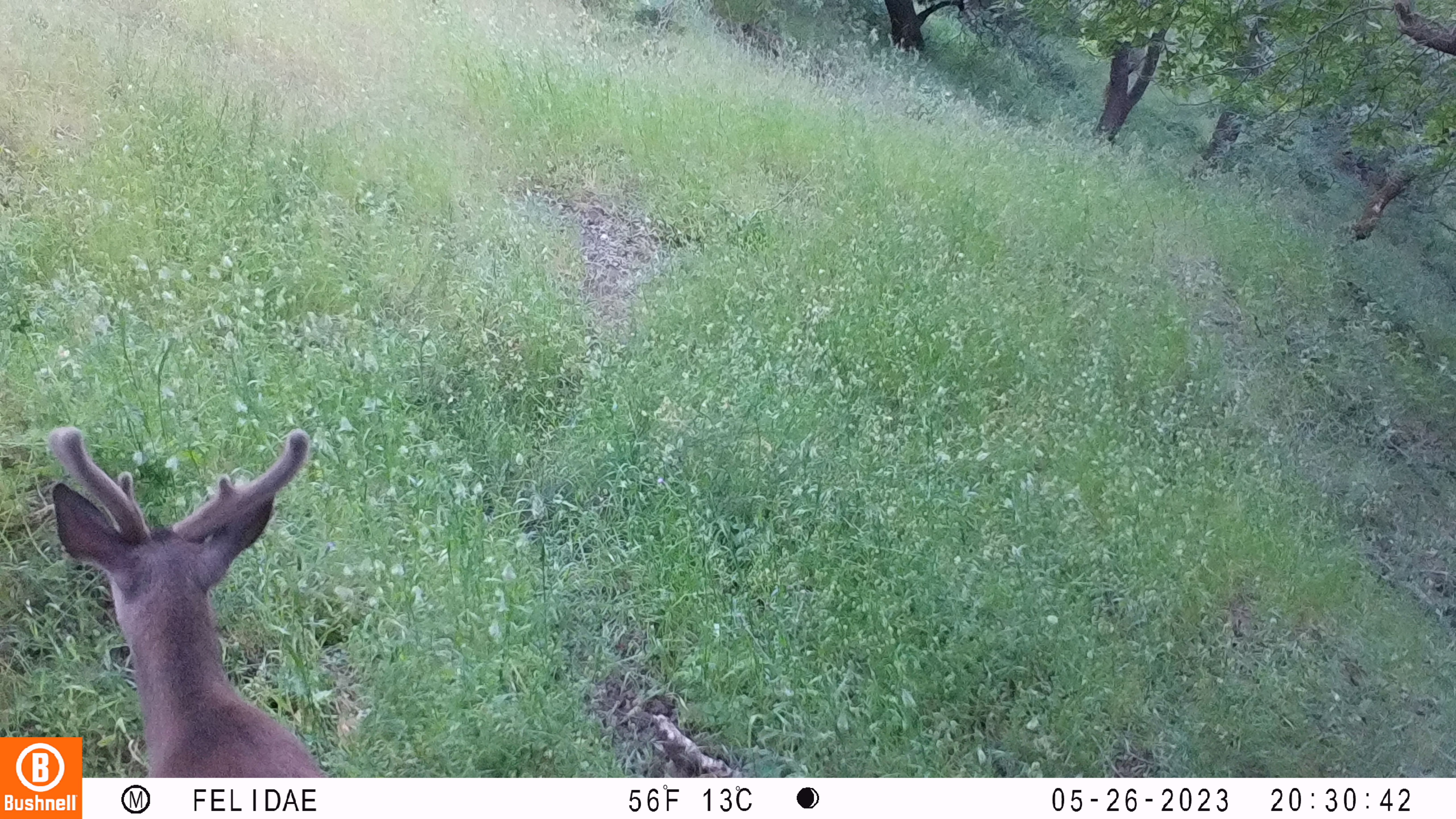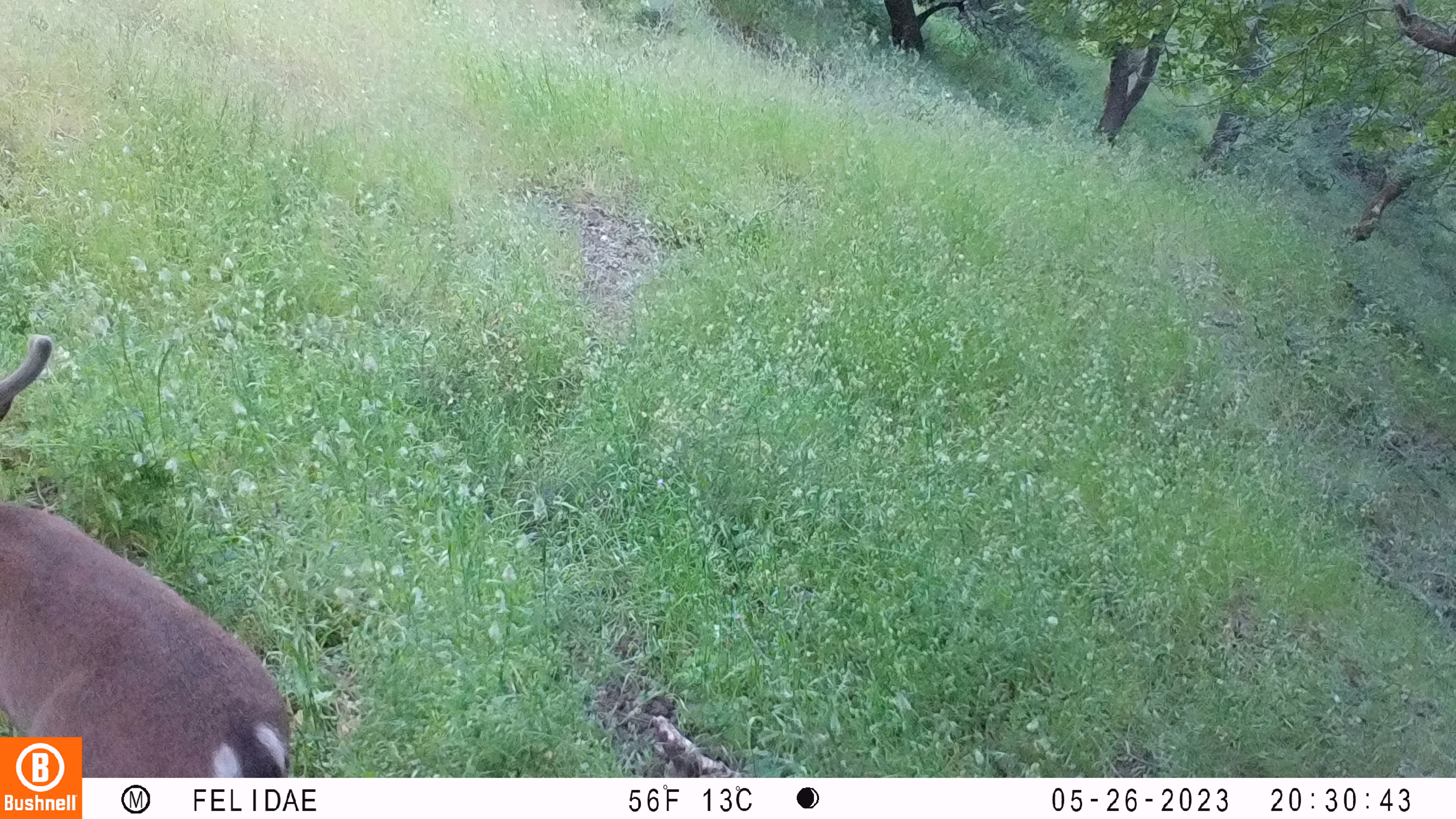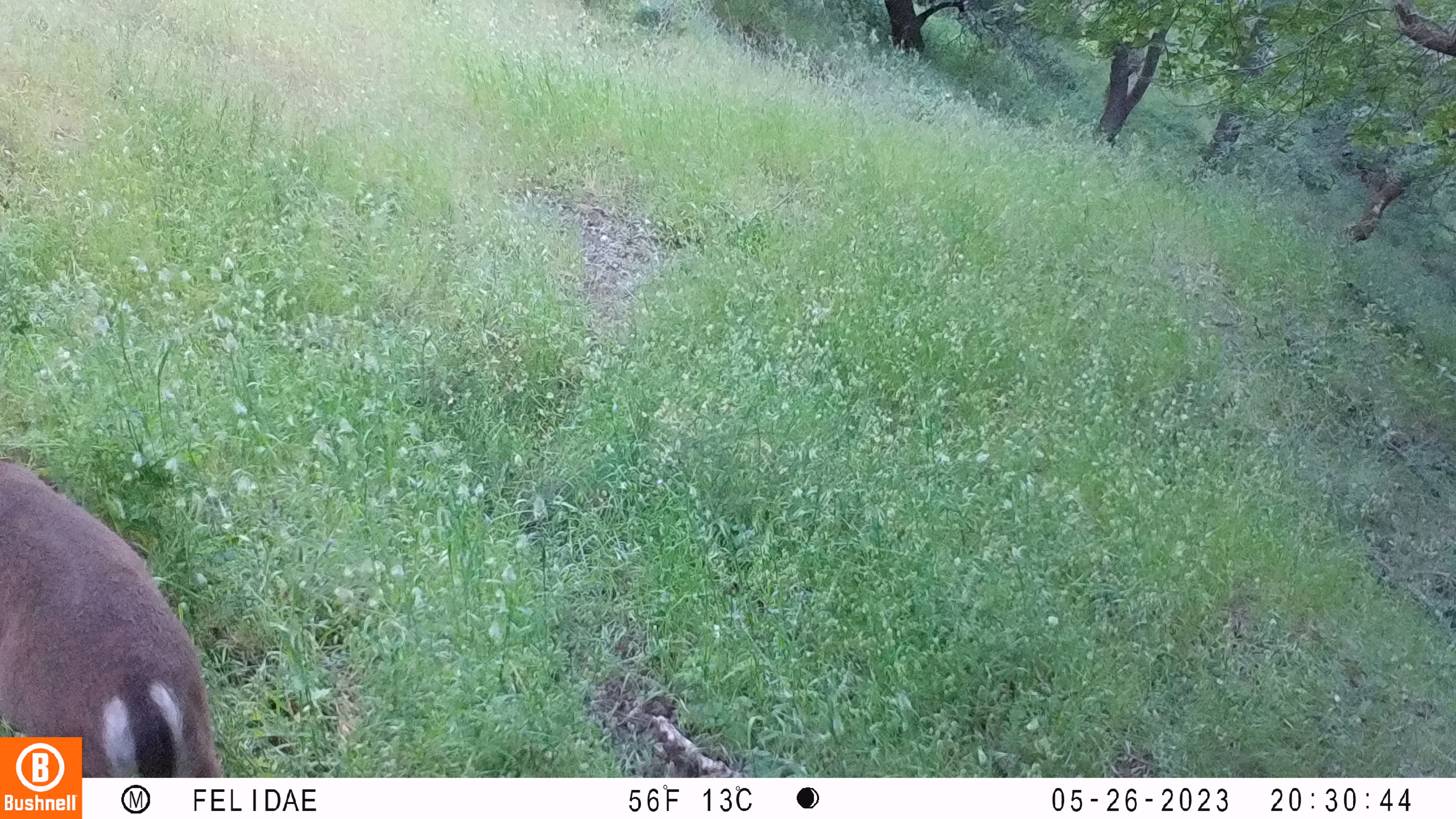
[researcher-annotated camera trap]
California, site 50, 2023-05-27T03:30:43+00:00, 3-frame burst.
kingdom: Animalia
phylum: Chordata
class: Mammalia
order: Artiodactyla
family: Cervidae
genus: Odocoileus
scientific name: Odocoileus hemionus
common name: mule deer